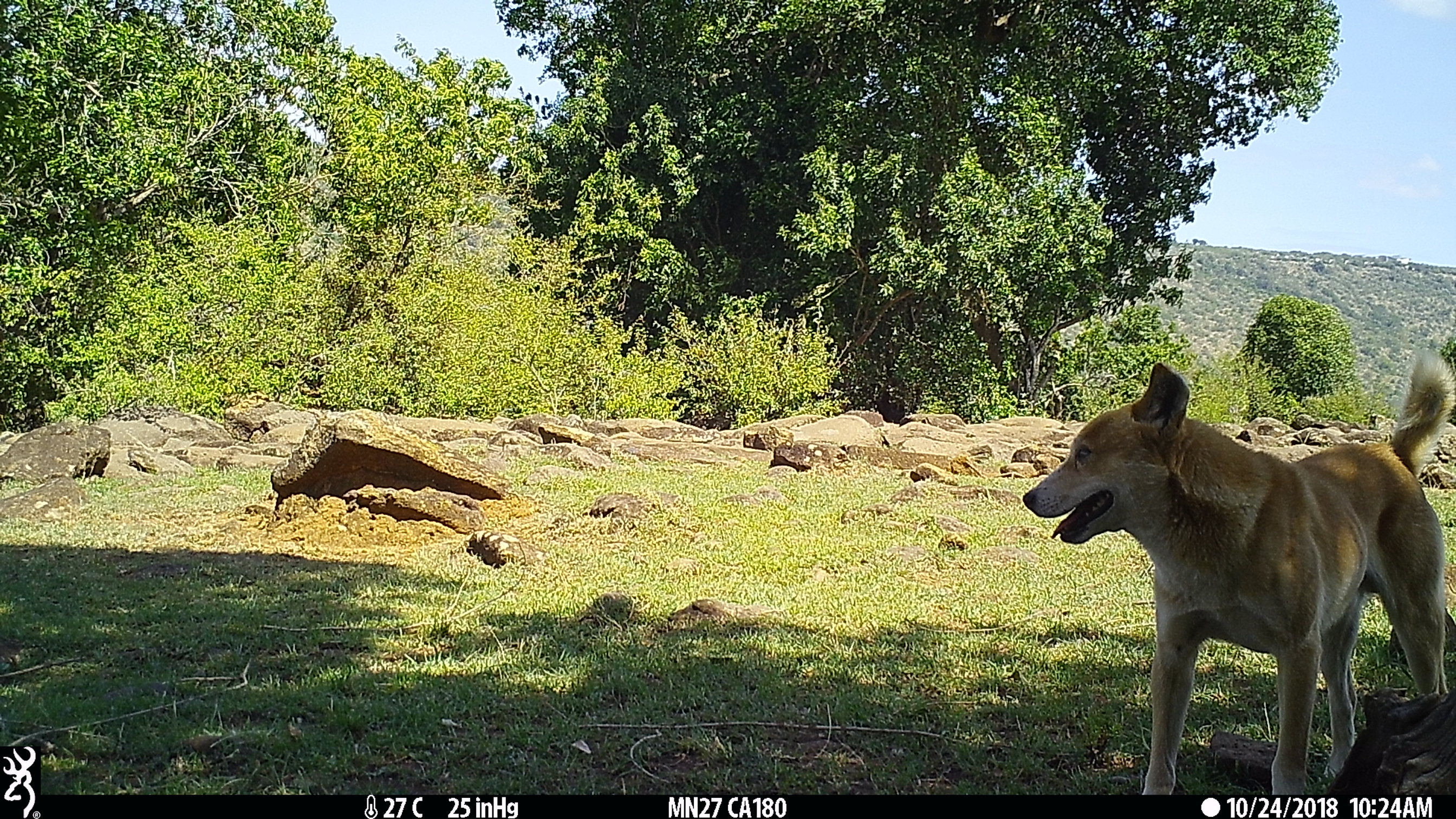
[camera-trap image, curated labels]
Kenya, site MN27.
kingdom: Animalia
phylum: Chordata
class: Mammalia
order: Carnivora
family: Canidae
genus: Canis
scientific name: Canis familiaris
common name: domestic dog